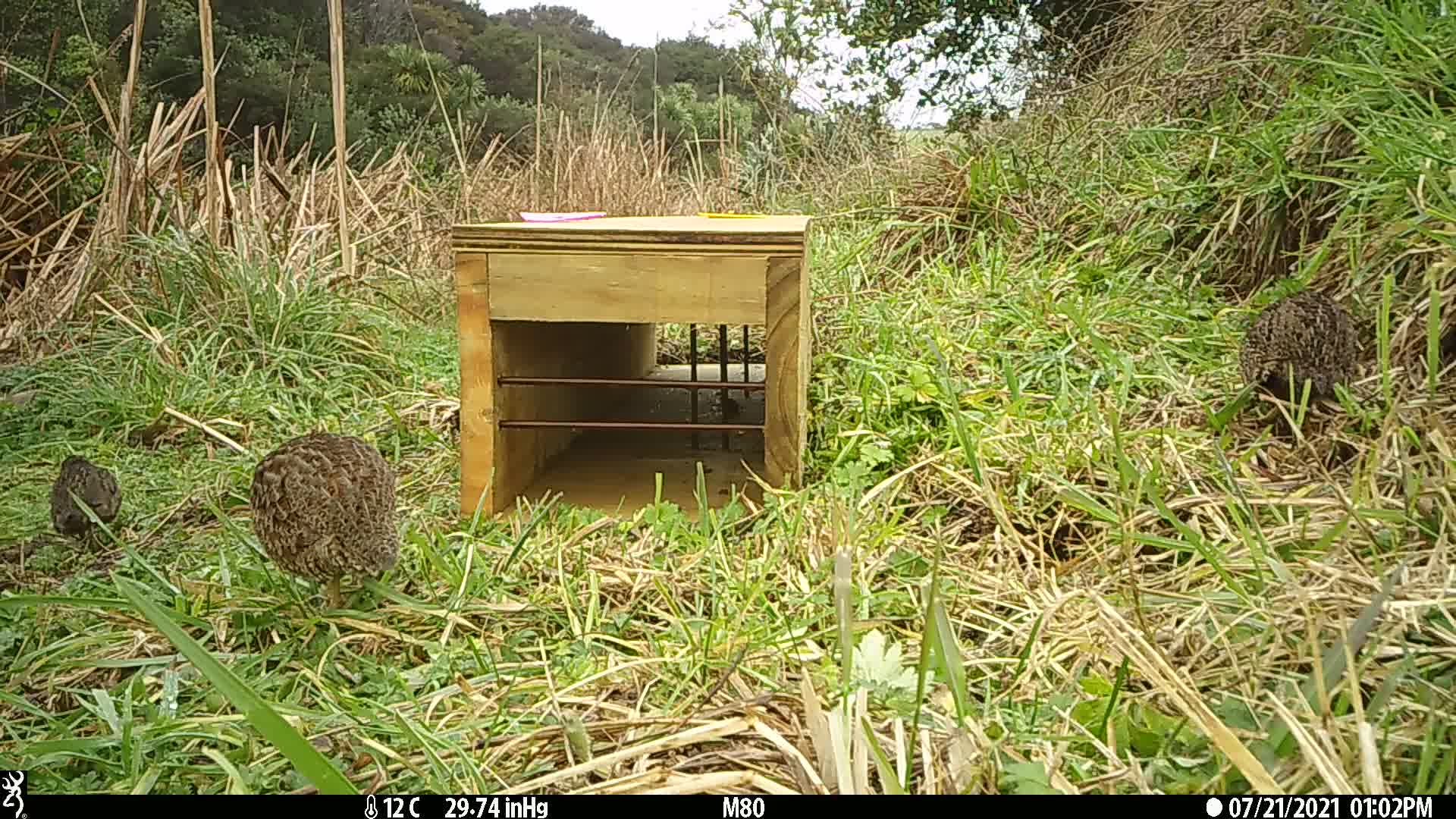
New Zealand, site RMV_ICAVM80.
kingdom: Animalia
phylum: Chordata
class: Aves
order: Galliformes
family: Phasianidae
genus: Synoicus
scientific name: Synoicus ypsilophorus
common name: brown quail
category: quail brown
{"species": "quail brown (brown quail) (Synoicus ypsilophorus)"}